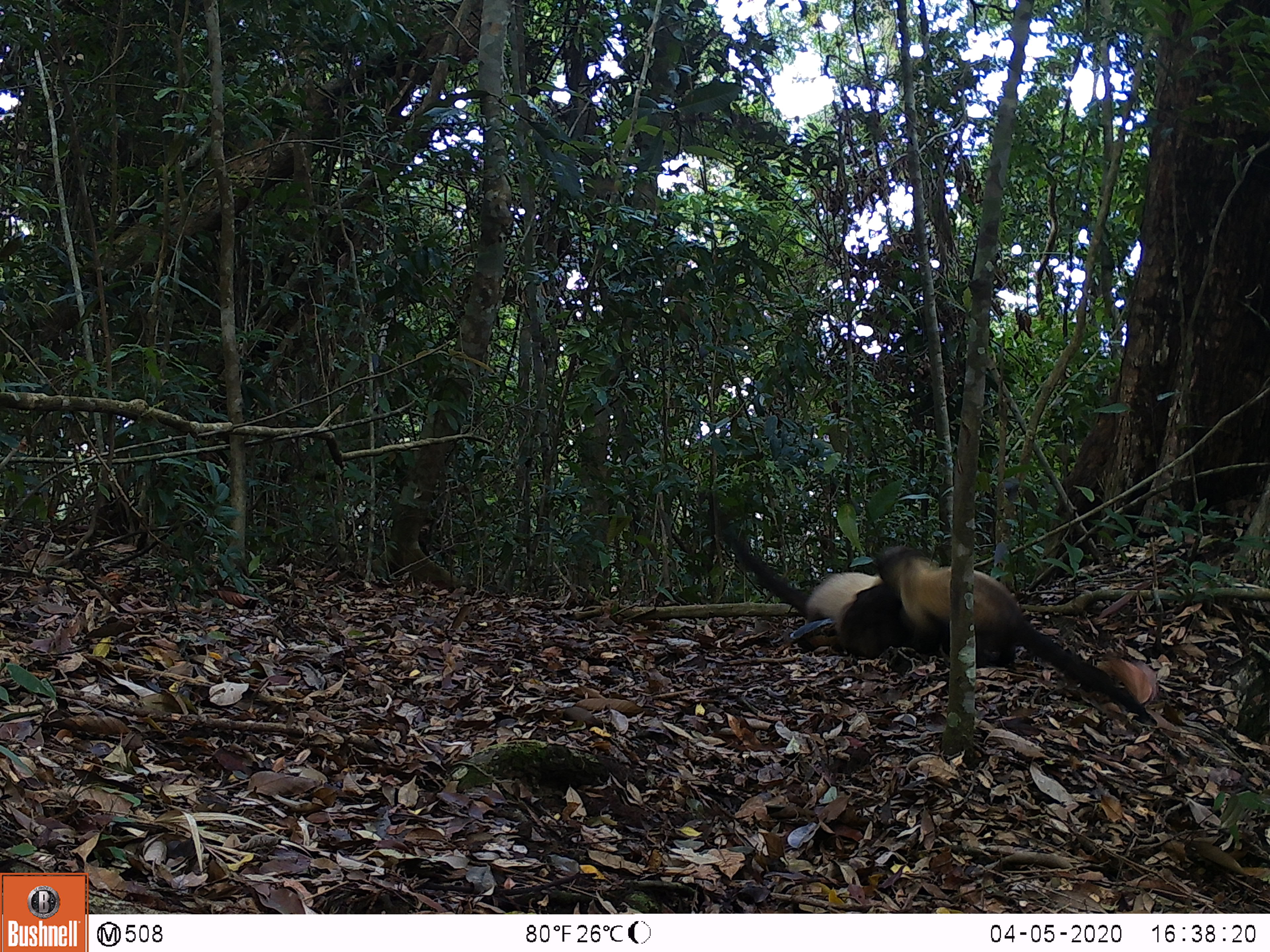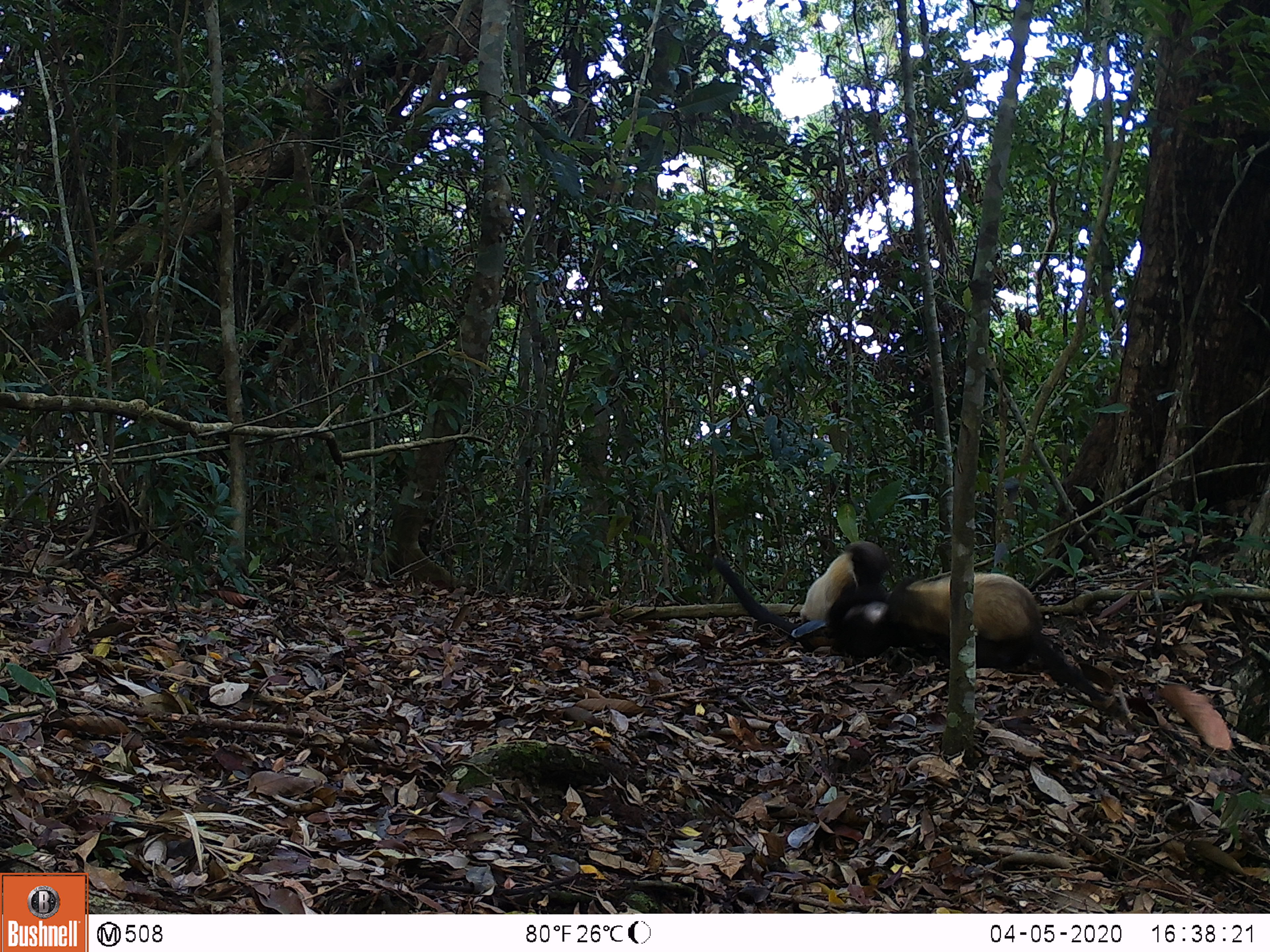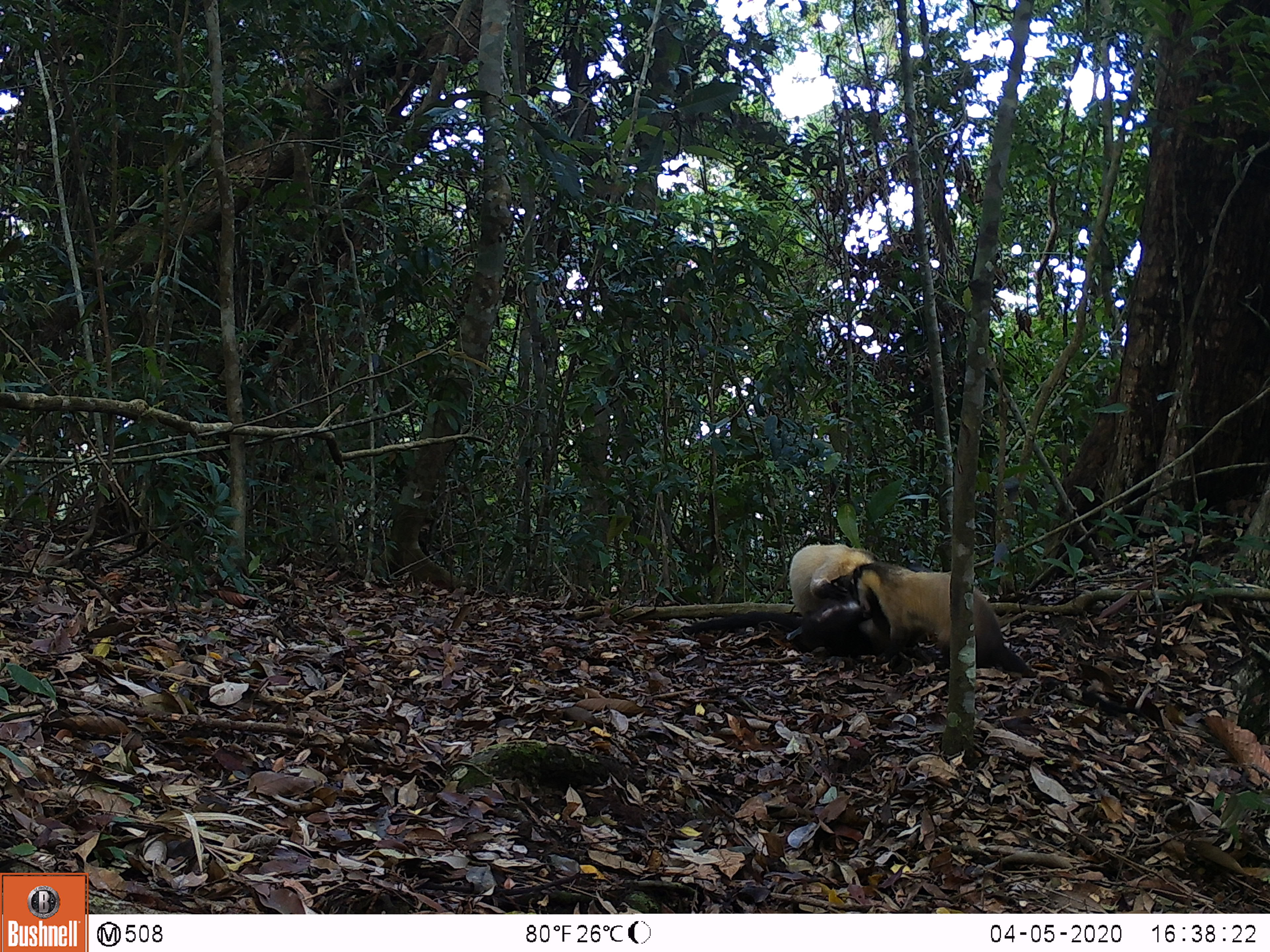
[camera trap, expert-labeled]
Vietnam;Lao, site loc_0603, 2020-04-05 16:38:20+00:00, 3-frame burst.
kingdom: Animalia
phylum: Chordata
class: Mammalia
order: Carnivora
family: Mustelidae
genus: Martes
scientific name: Martes flavigula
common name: yellow-throated marten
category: yellow throated marten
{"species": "yellow throated marten (yellow-throated marten) (Martes flavigula)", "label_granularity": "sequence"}